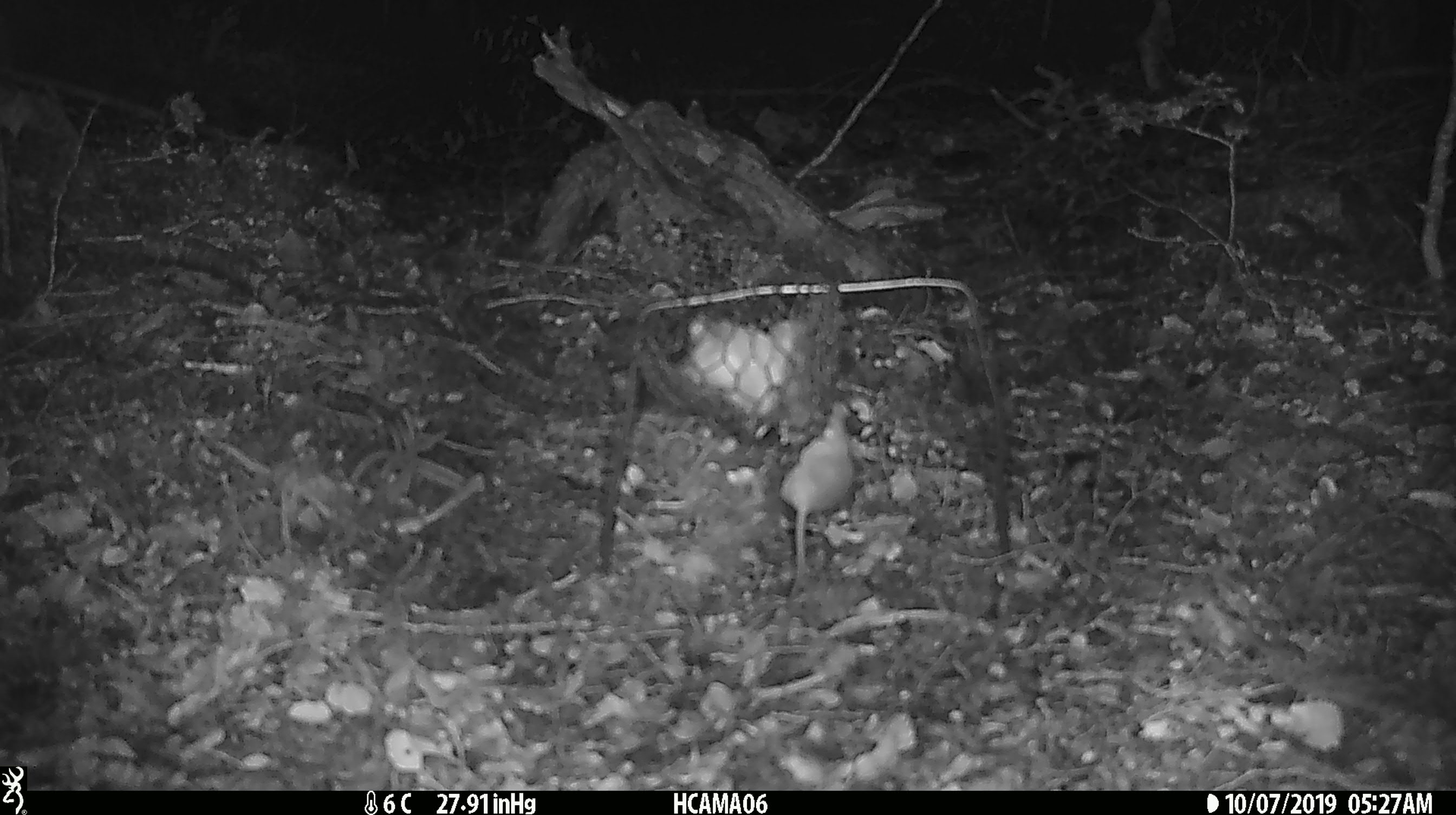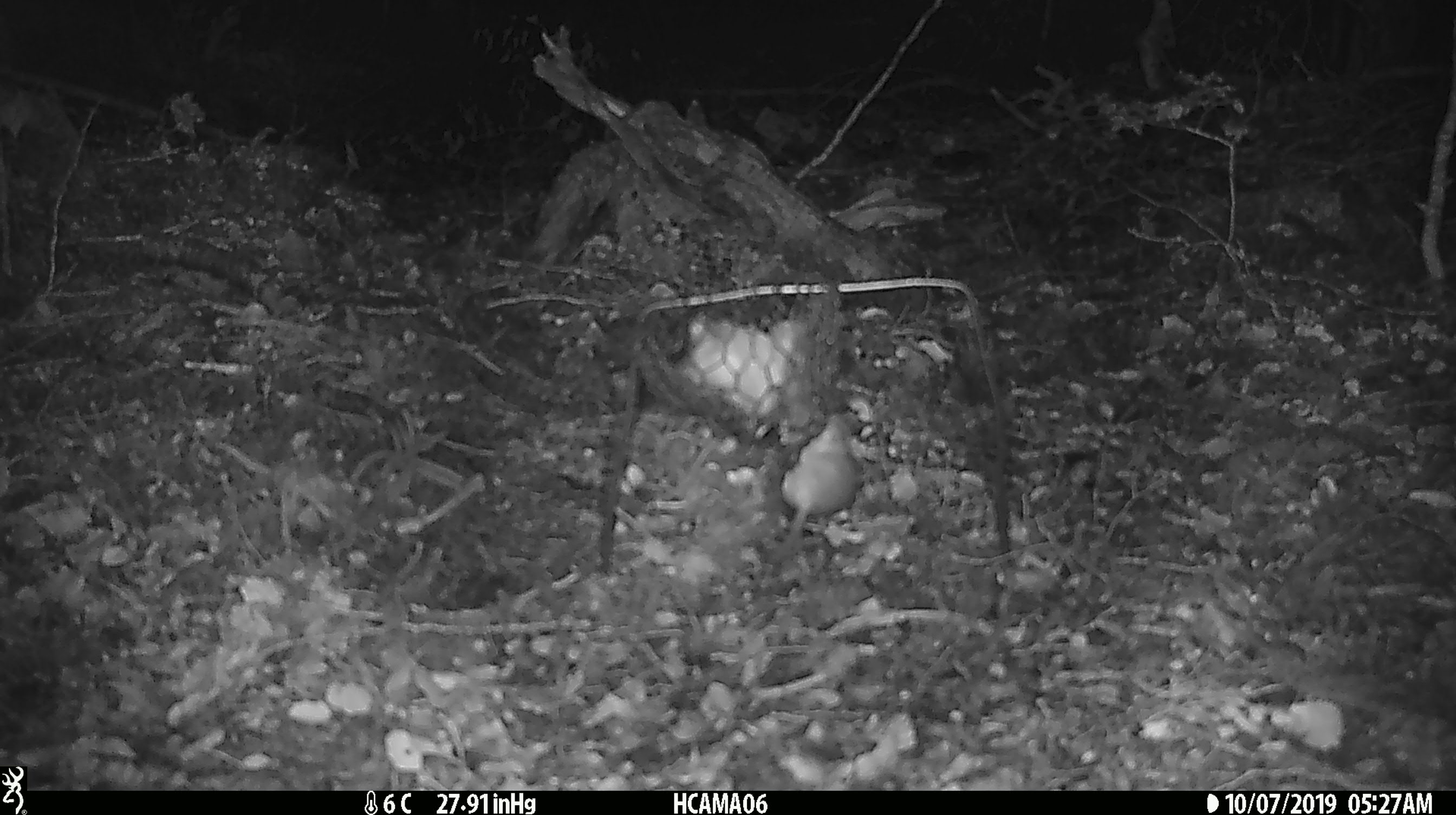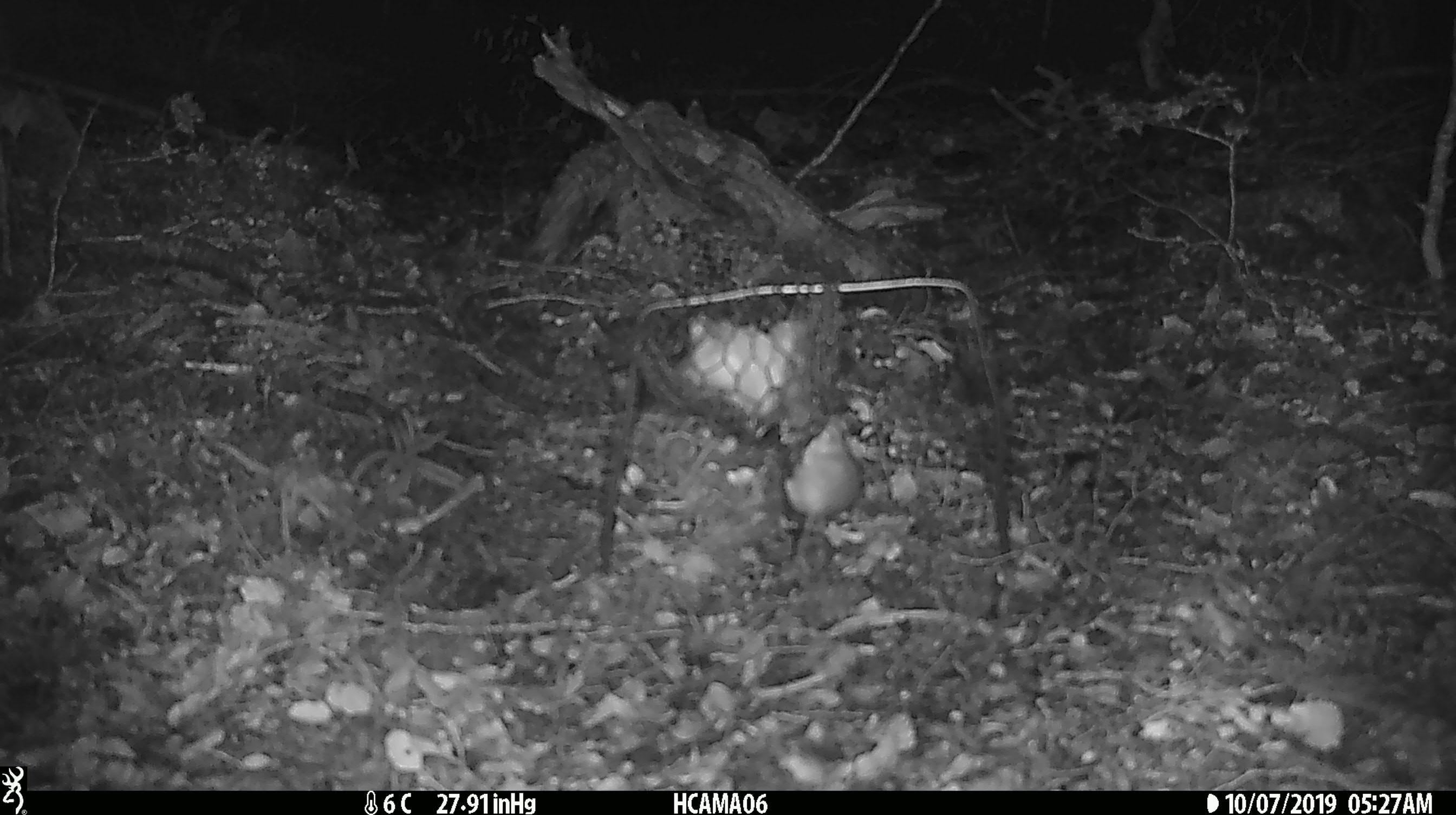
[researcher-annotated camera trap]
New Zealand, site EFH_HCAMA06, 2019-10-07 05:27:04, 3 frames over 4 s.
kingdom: Animalia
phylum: Chordata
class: Mammalia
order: Rodentia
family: Muridae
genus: Mus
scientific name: Mus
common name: mouse